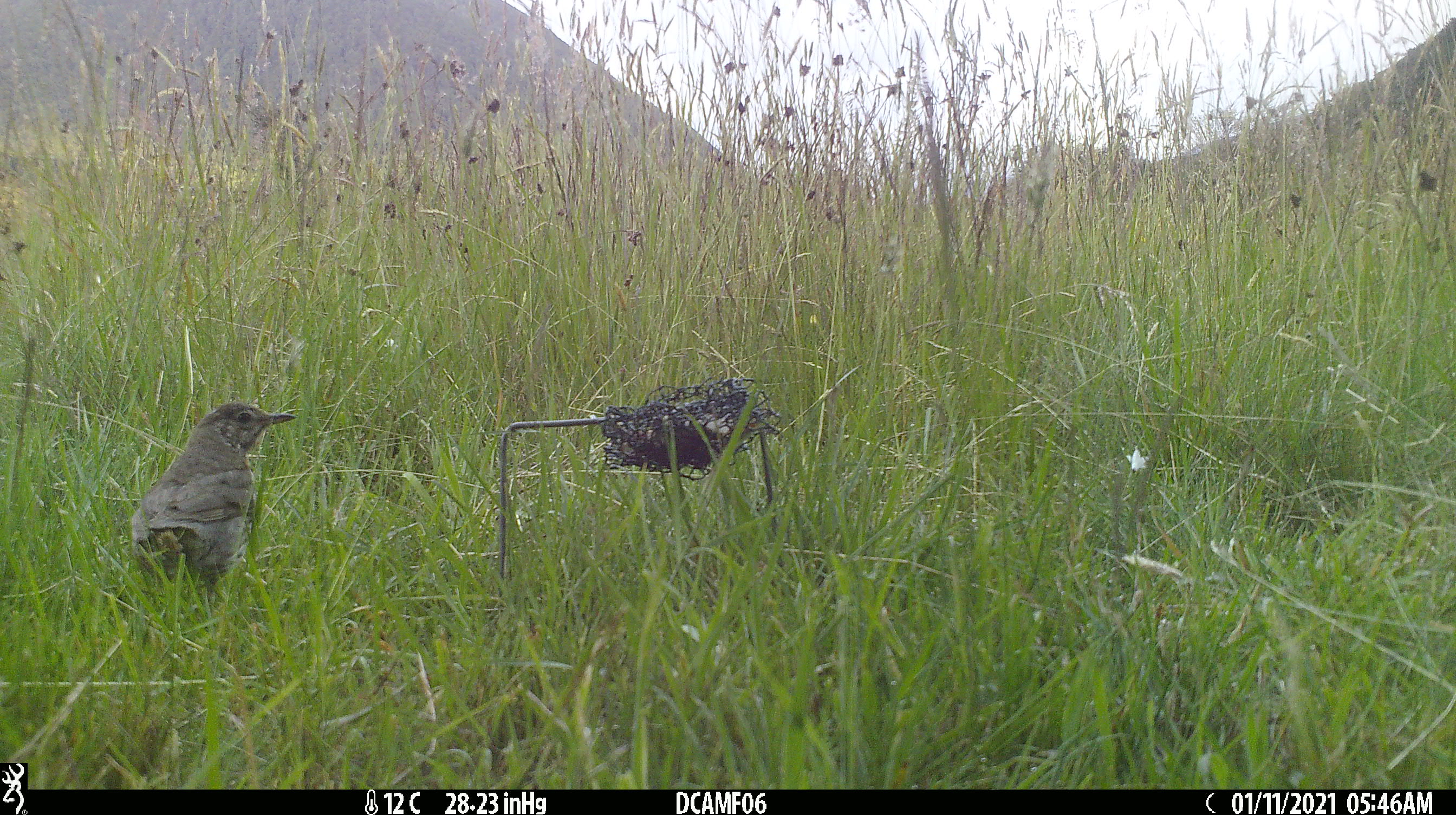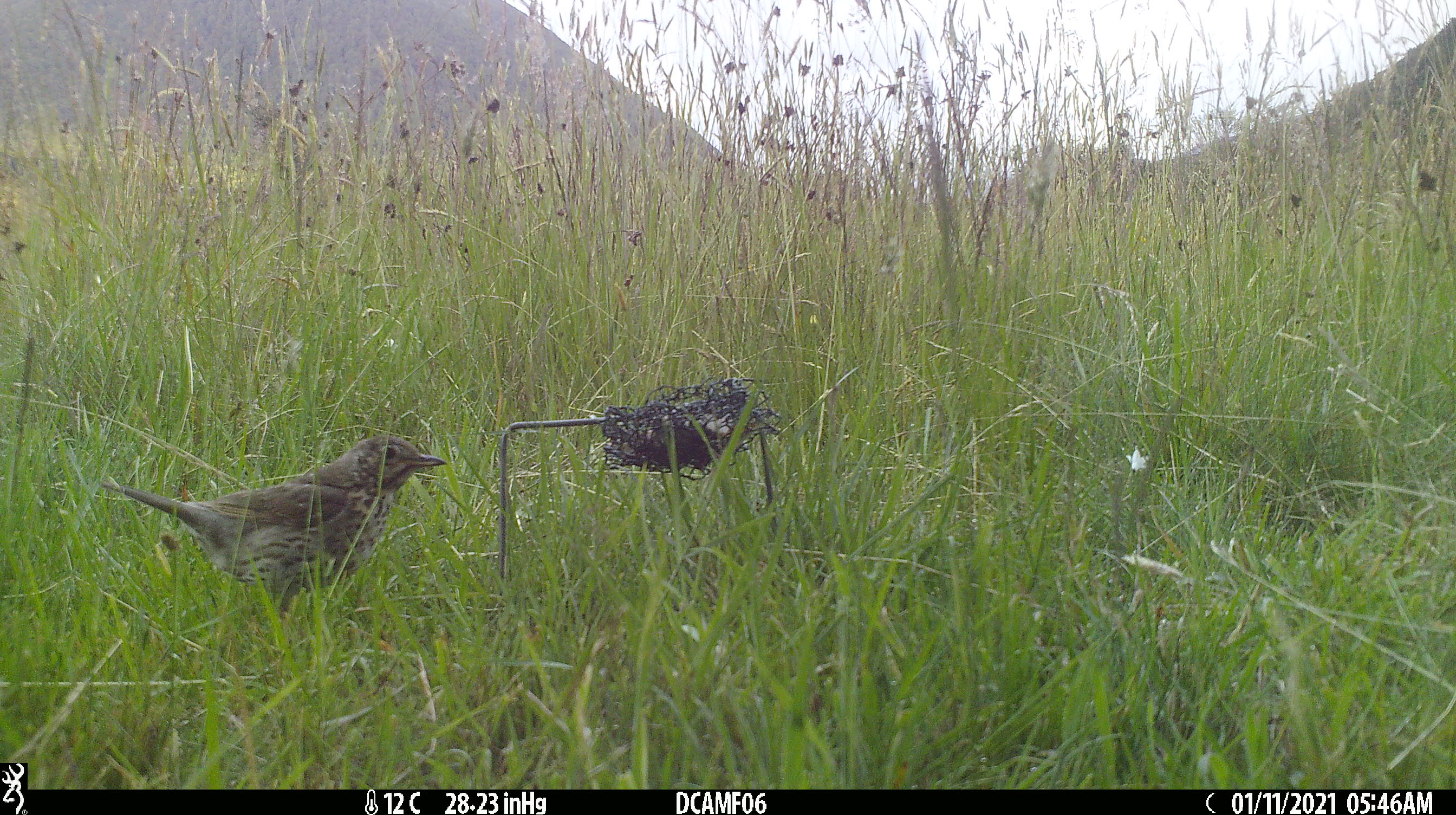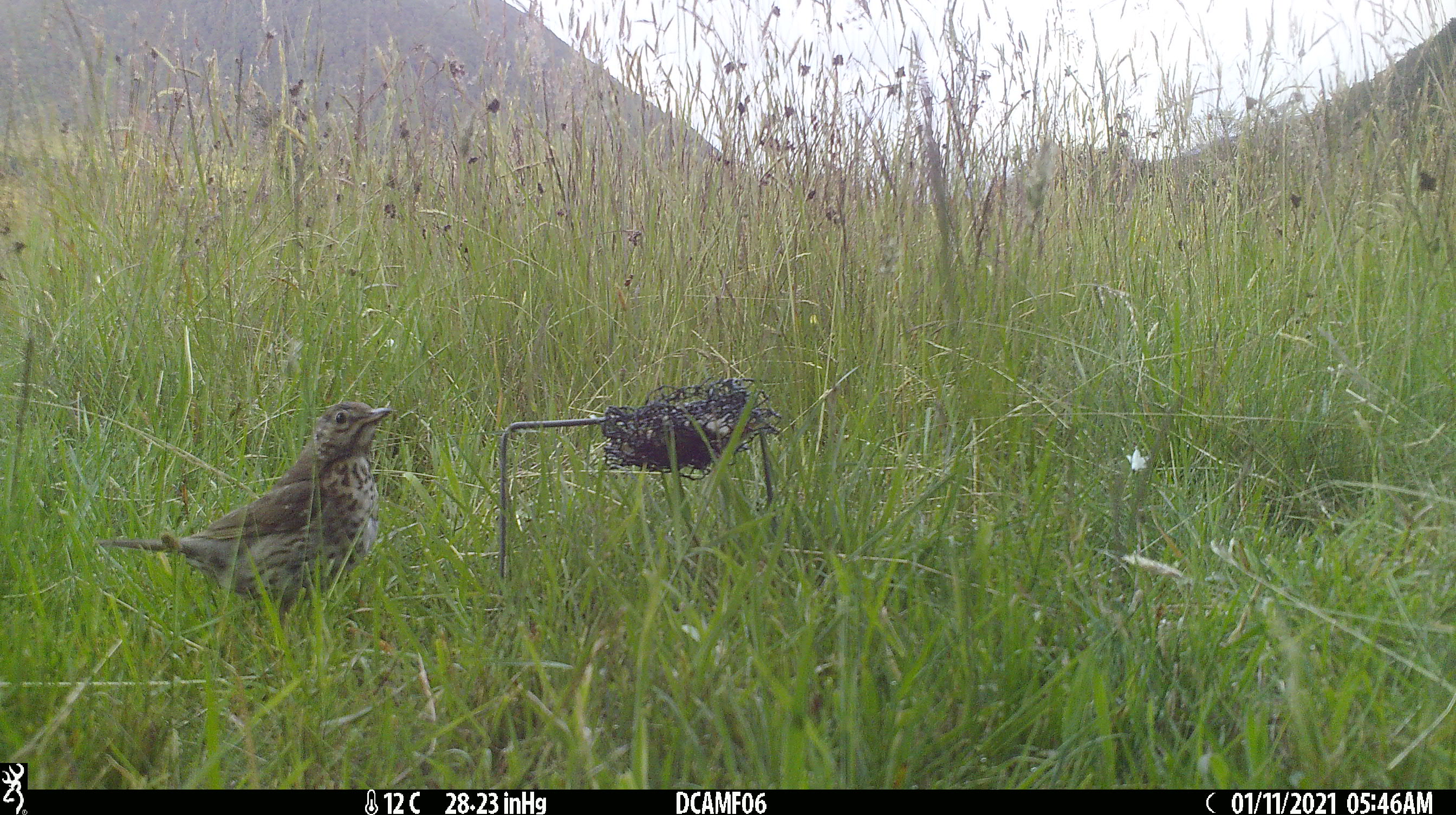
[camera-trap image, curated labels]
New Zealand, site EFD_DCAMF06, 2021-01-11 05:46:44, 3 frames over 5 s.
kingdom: Animalia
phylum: Chordata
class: Aves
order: Passeriformes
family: Turdidae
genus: Turdus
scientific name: Turdus philomelos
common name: song thrush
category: thrush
Thrush (song thrush) (Turdus philomelos).